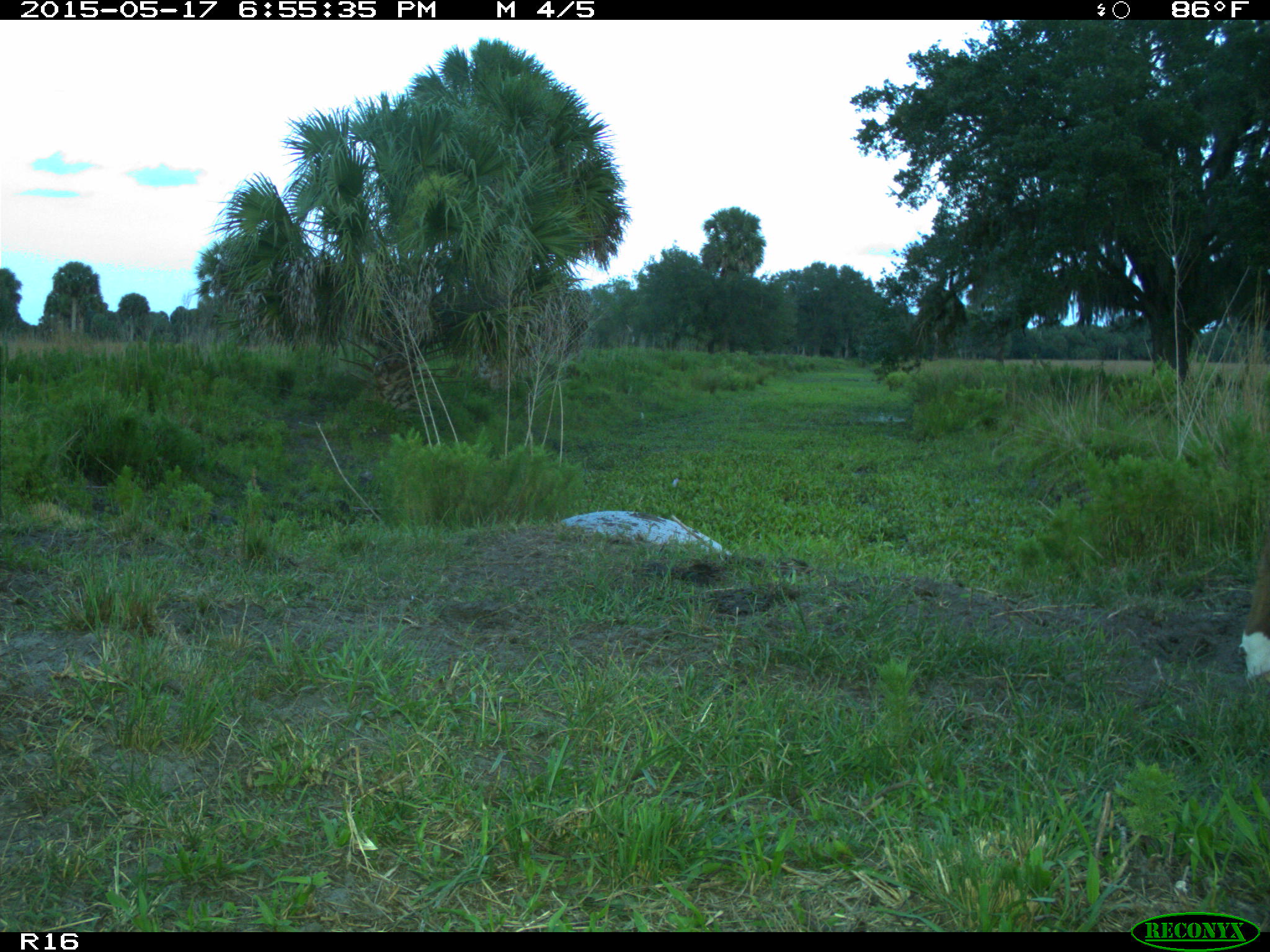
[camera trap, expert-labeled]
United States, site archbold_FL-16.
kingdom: Animalia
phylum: Chordata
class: Mammalia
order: Artiodactyla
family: Bovidae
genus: Bos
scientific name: Bos taurus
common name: domestic cow